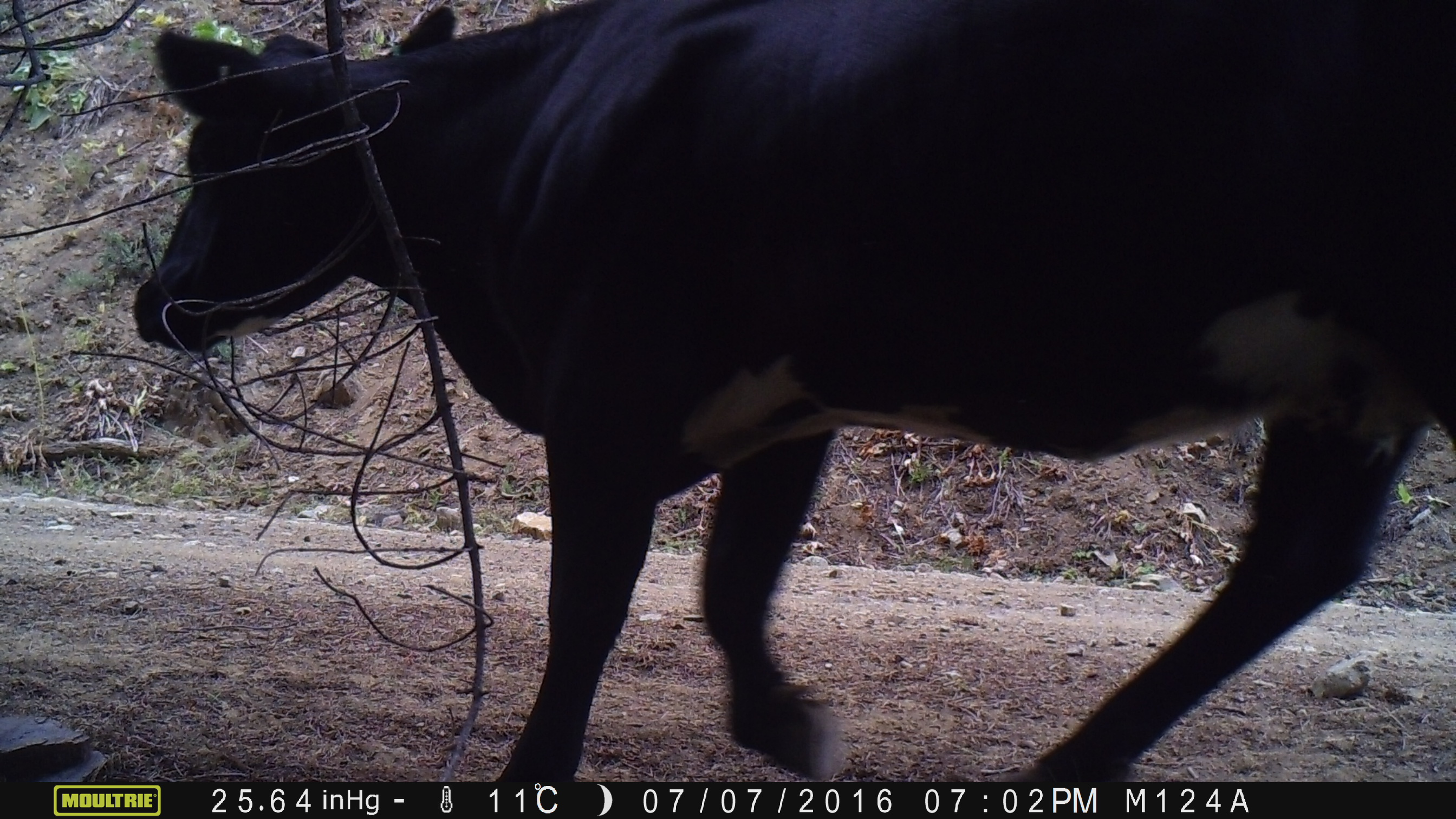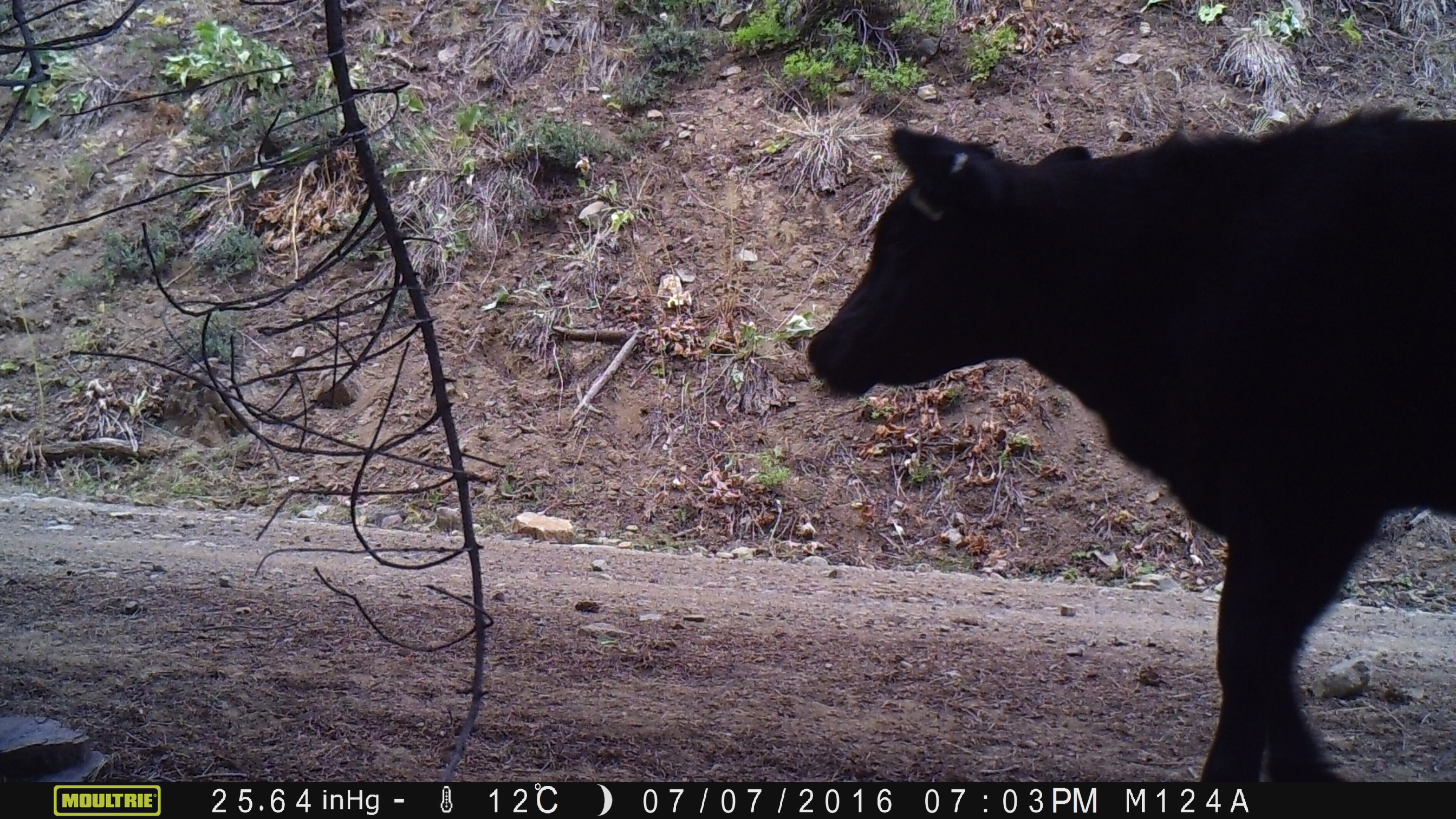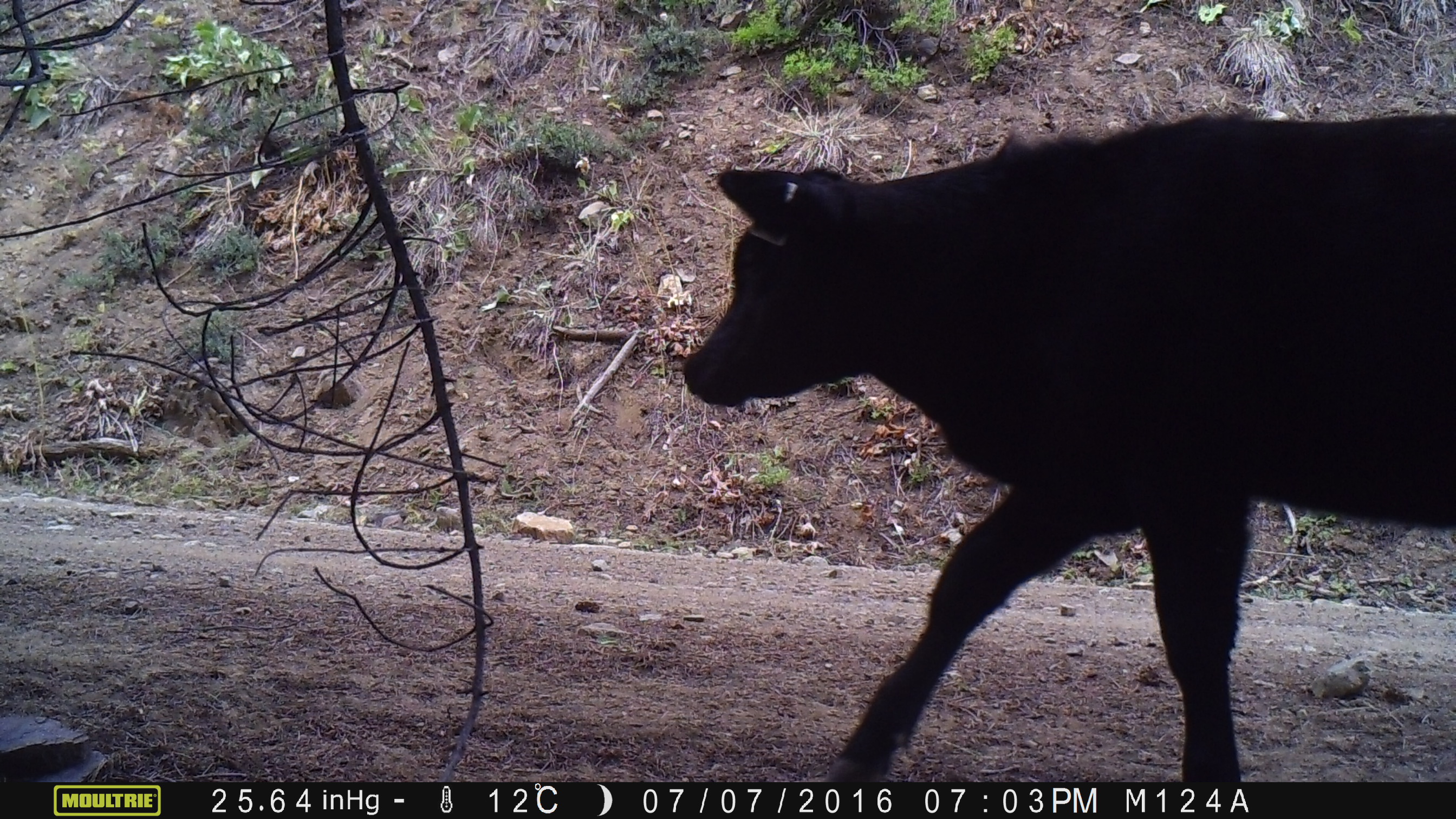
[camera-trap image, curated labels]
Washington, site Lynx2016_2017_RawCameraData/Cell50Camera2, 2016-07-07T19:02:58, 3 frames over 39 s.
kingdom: Animalia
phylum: Chordata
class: Mammalia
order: Artiodactyla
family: Bovidae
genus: Bos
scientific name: Bos taurus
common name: domestic cattle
Domestic cattle (Bos taurus). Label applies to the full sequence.